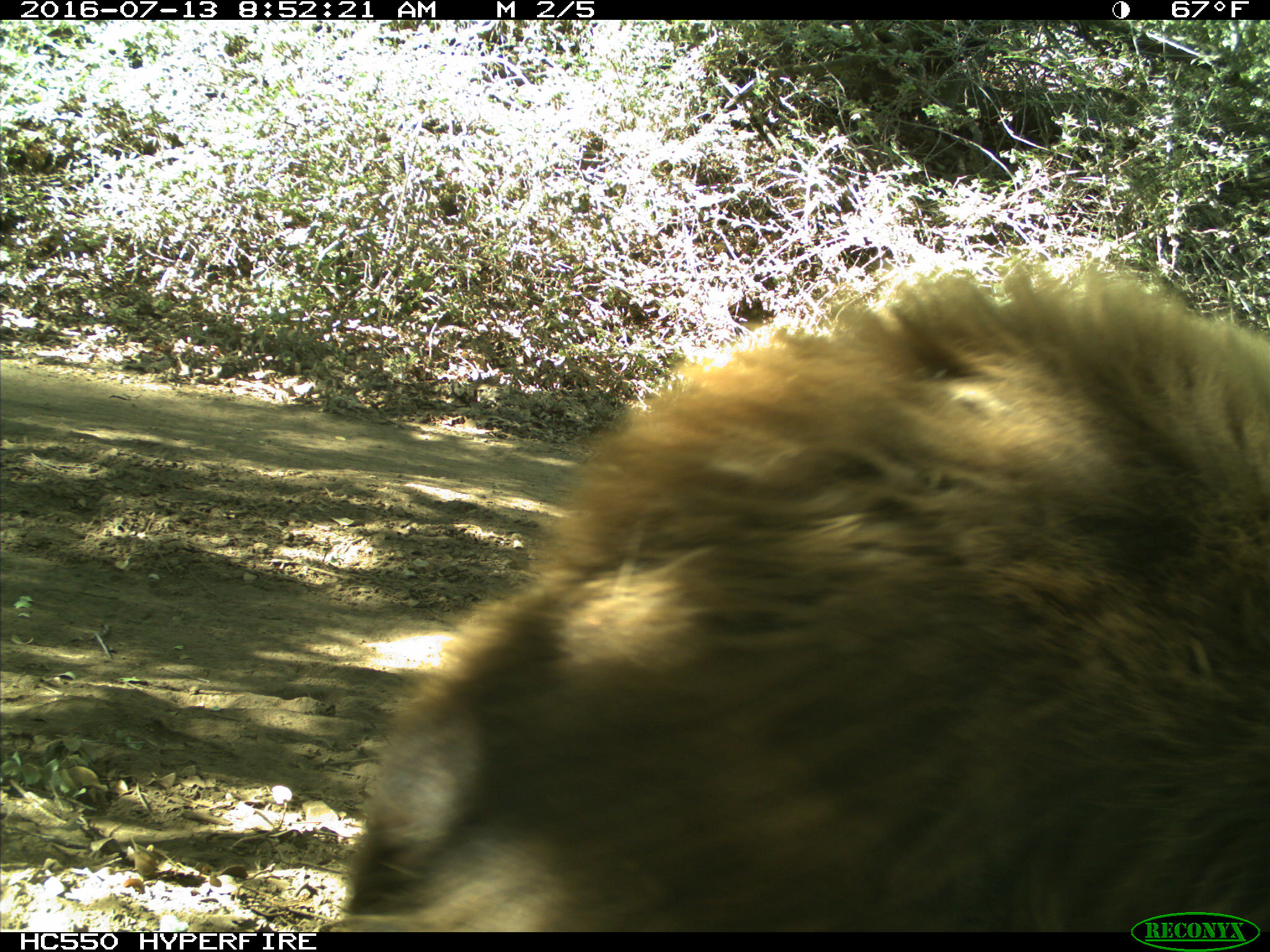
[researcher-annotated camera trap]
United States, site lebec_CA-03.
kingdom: Animalia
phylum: Chordata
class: Mammalia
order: Carnivora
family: Ursidae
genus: Ursus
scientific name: Ursus americanus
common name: american black bear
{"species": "Ursus americanus (american black bear)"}